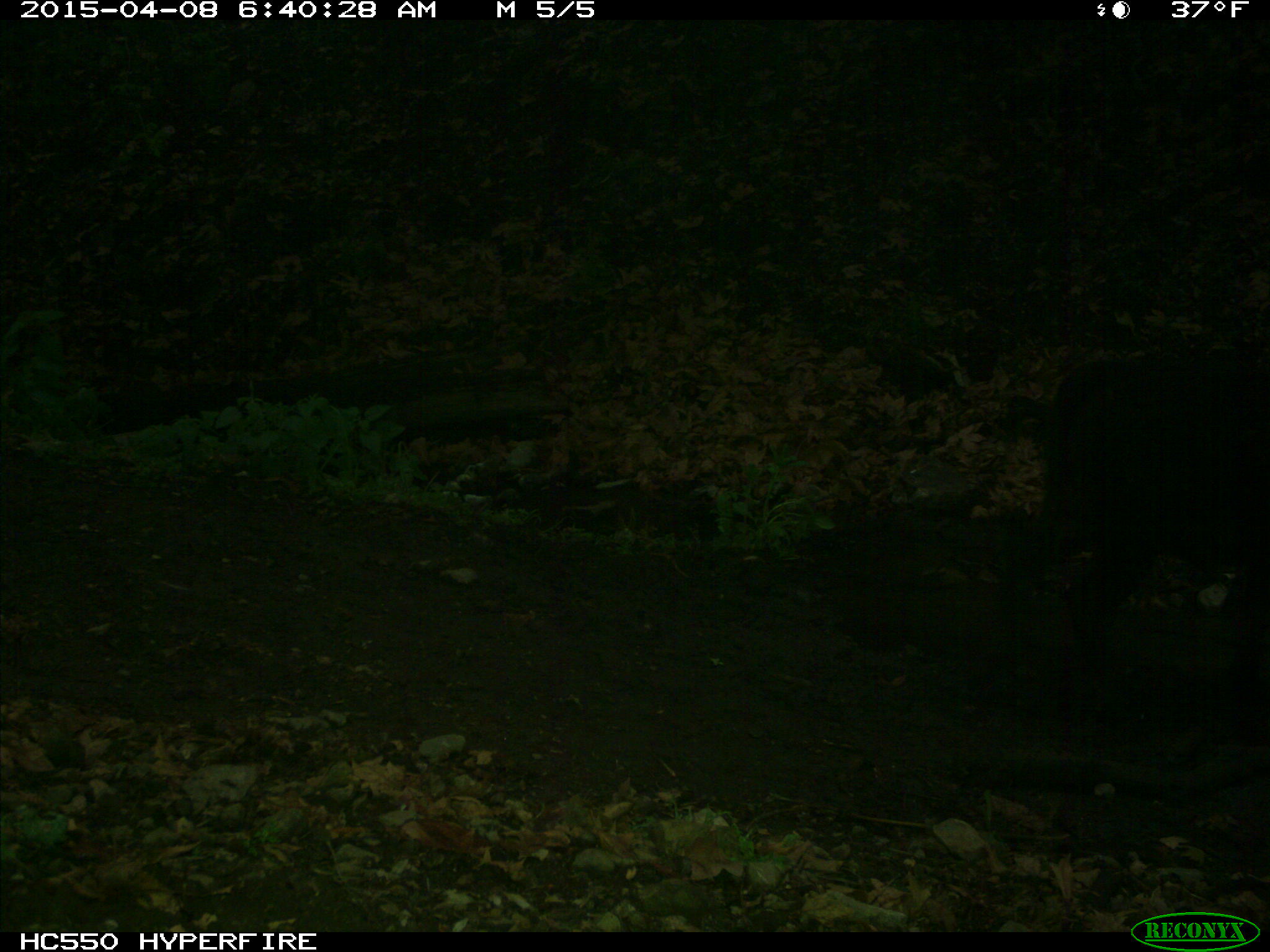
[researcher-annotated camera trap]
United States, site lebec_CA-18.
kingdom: Animalia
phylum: Chordata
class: Mammalia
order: Artiodactyla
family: Bovidae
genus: Bos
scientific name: Bos taurus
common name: domestic cow